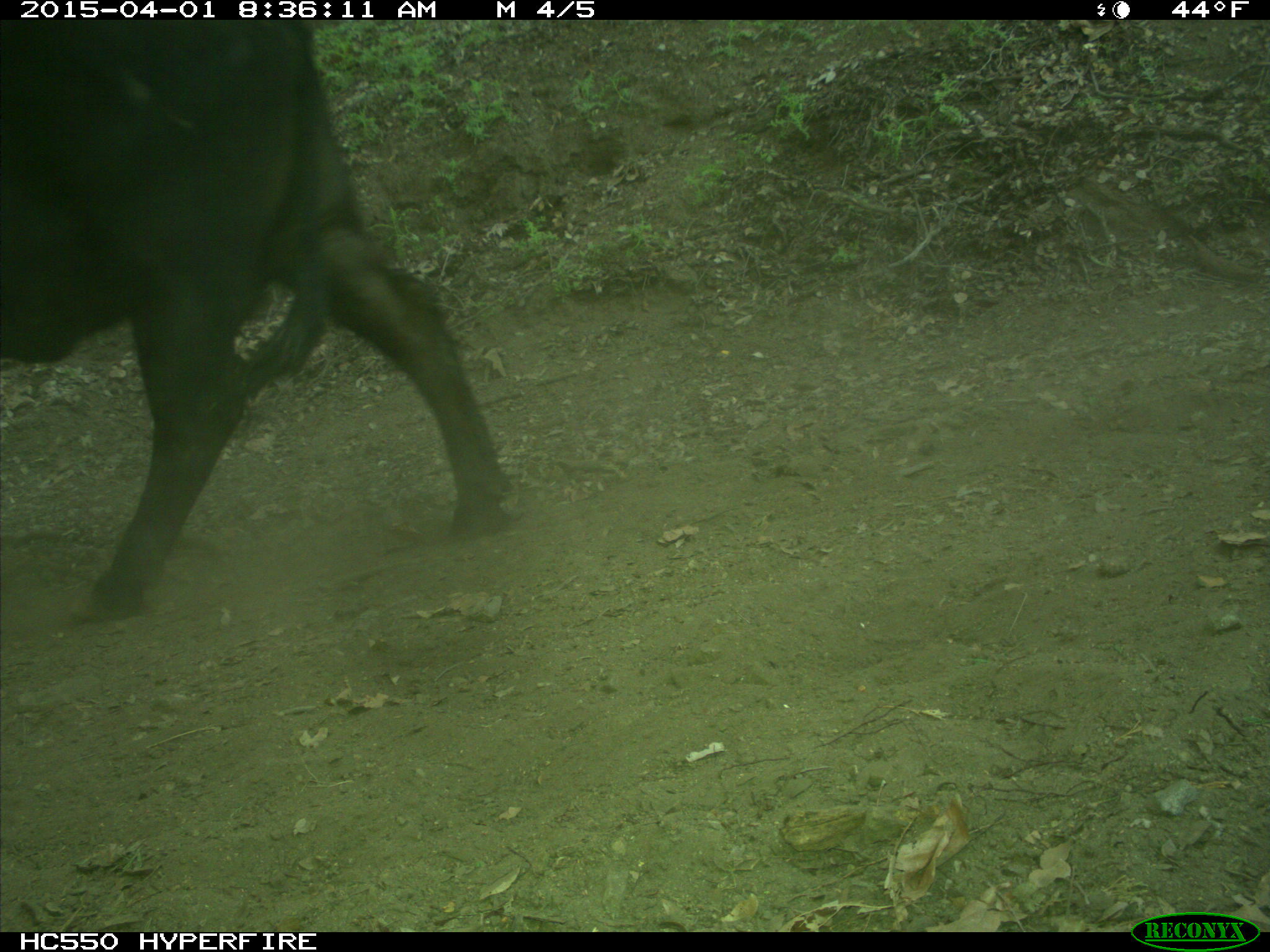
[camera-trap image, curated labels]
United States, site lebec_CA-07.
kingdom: Animalia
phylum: Chordata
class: Mammalia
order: Artiodactyla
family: Bovidae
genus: Bos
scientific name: Bos taurus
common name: domestic cow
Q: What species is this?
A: Bos taurus (domestic cow).